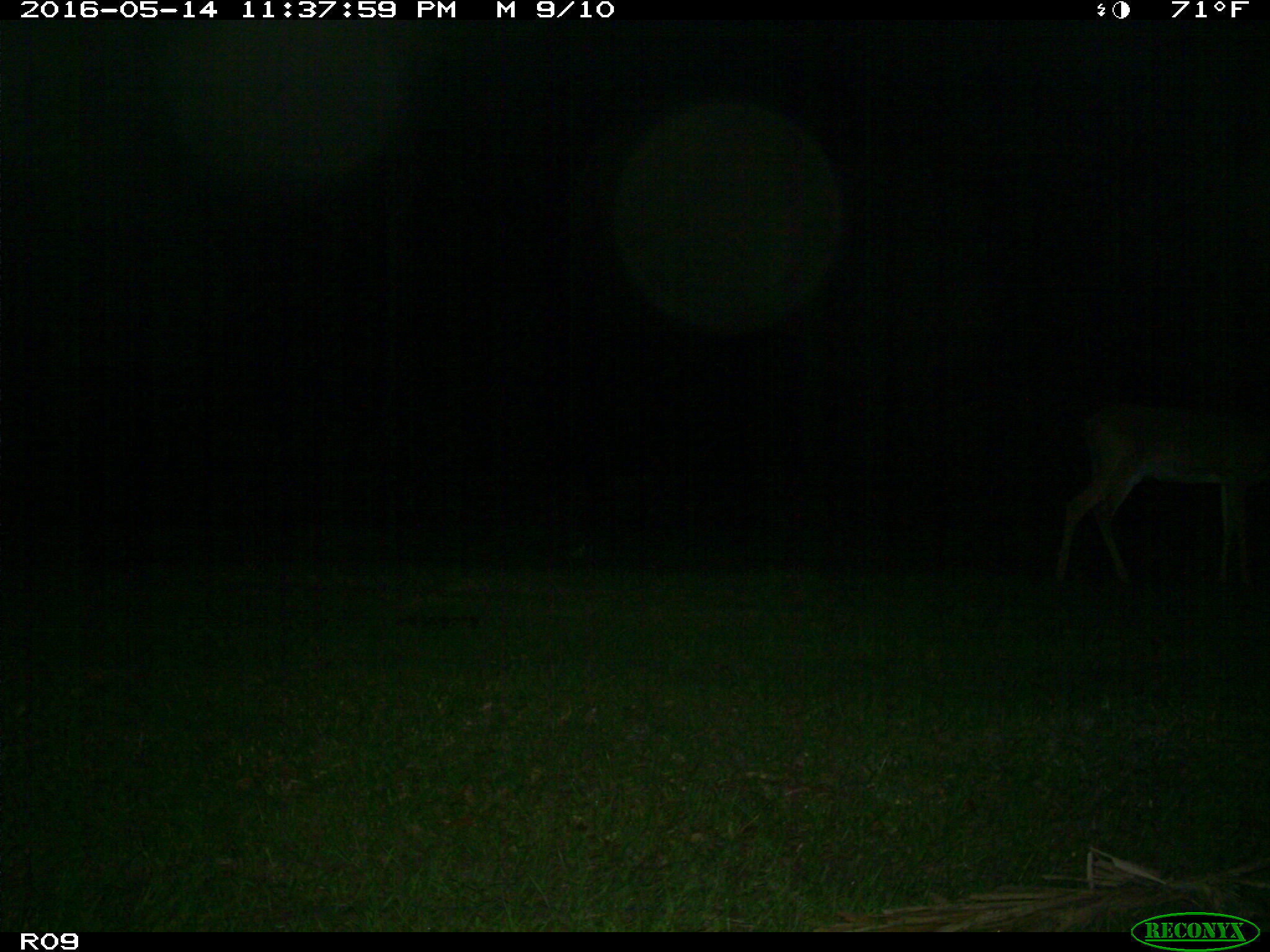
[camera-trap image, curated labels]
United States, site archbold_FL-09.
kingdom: Animalia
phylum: Chordata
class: Mammalia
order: Artiodactyla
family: Cervidae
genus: Odocoileus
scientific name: Odocoileus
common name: deer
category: unidentified deer